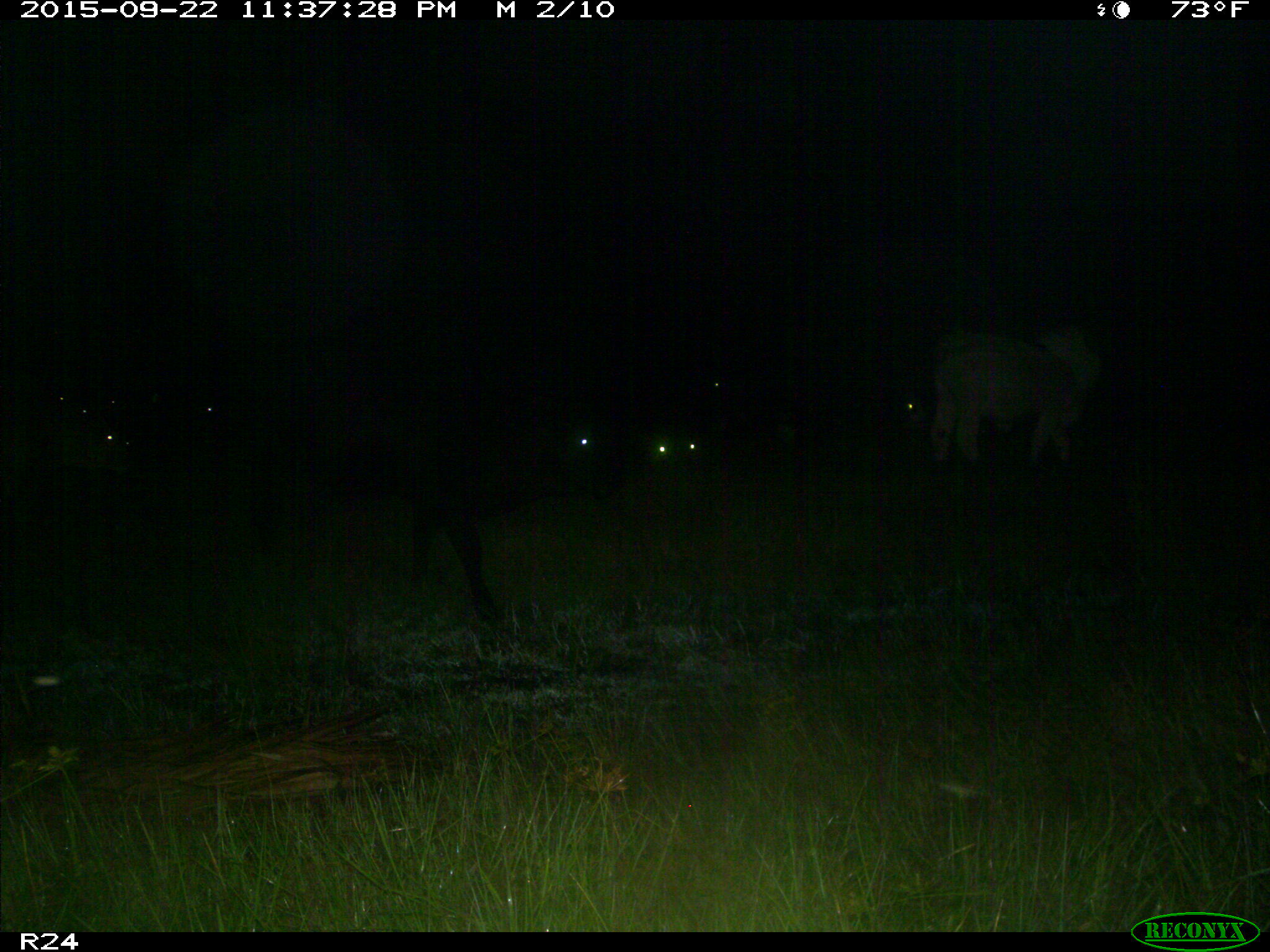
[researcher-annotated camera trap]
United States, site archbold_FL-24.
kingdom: Animalia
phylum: Chordata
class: Mammalia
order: Artiodactyla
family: Bovidae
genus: Bos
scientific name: Bos taurus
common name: domestic cow